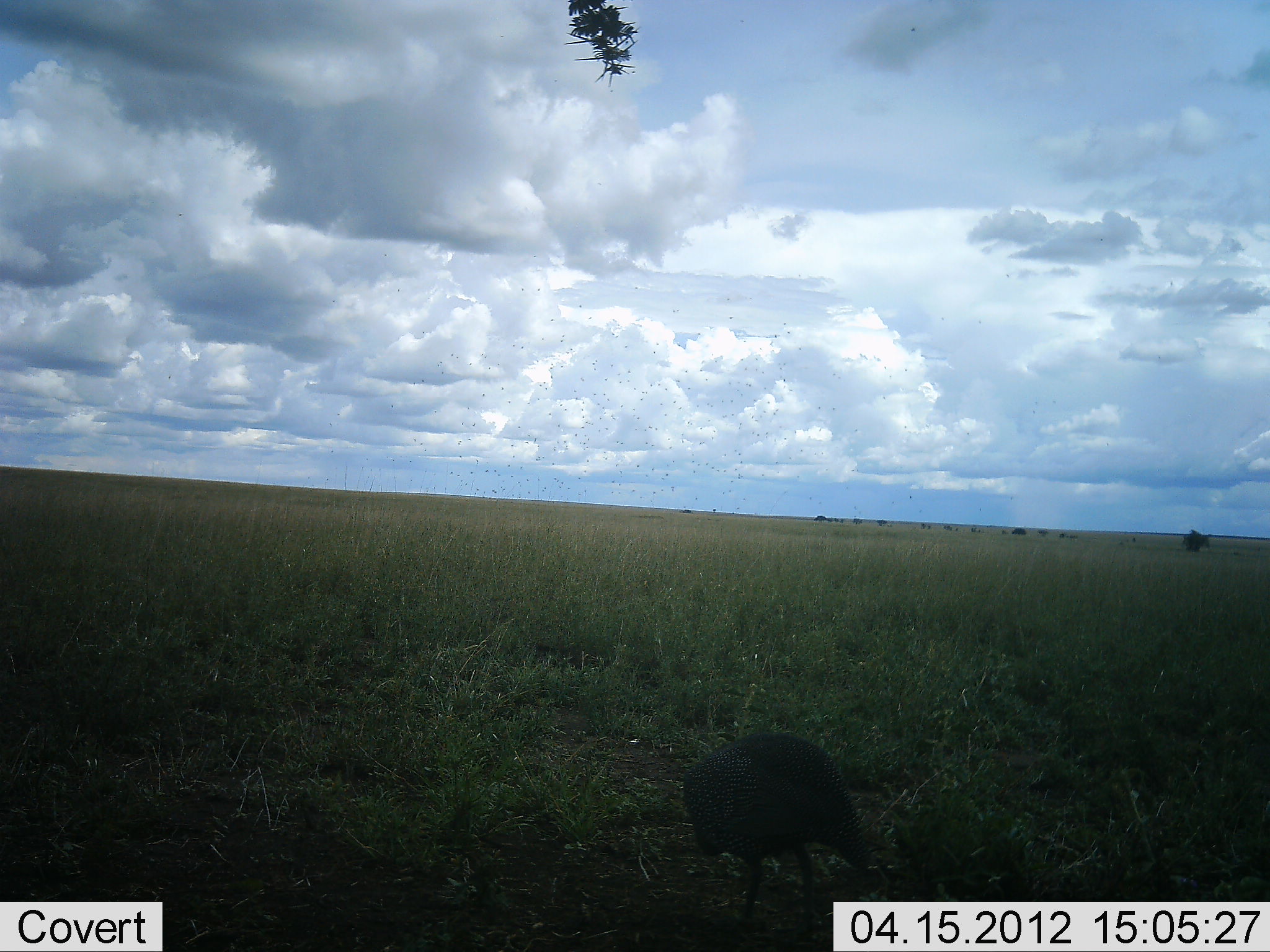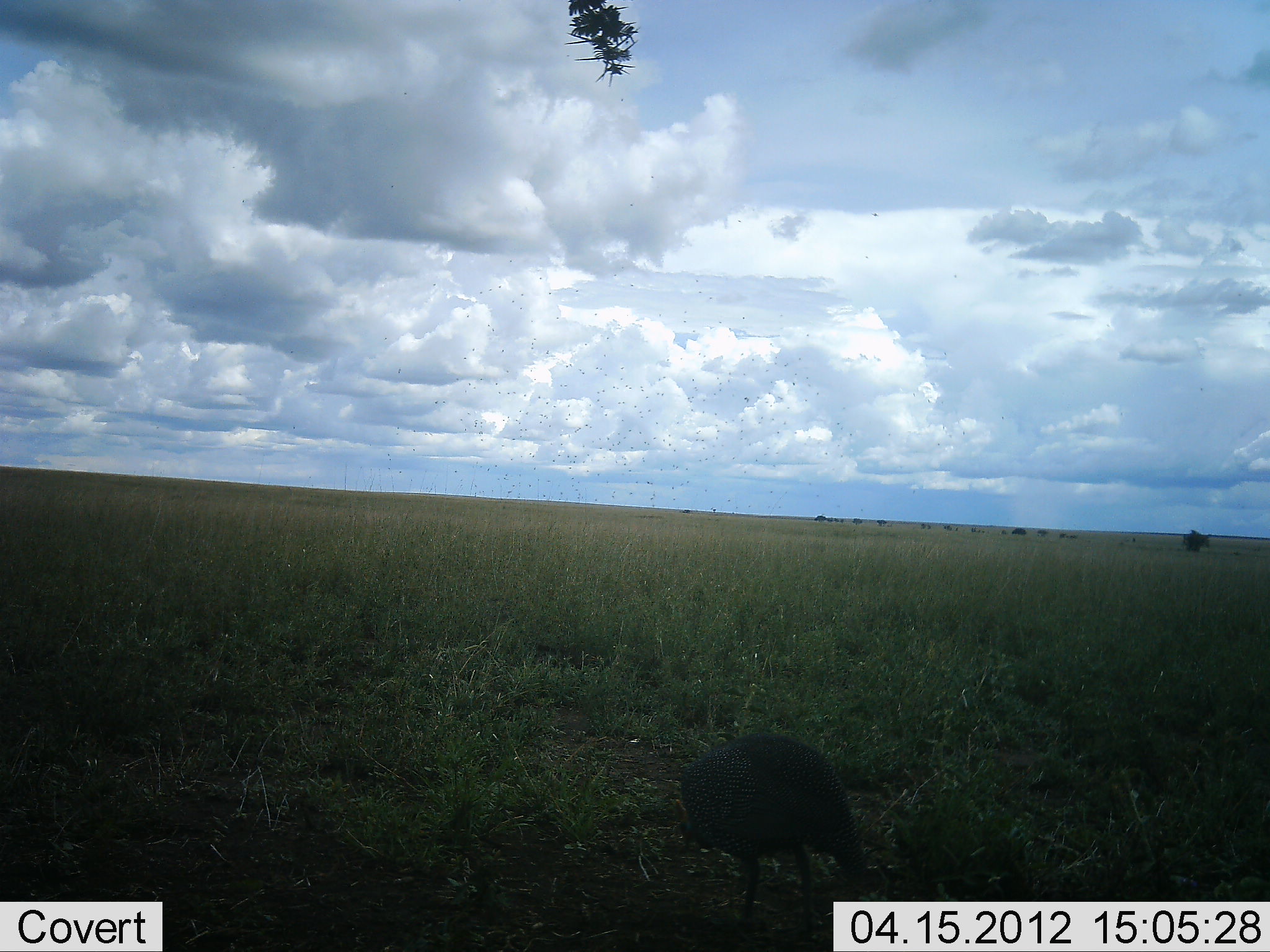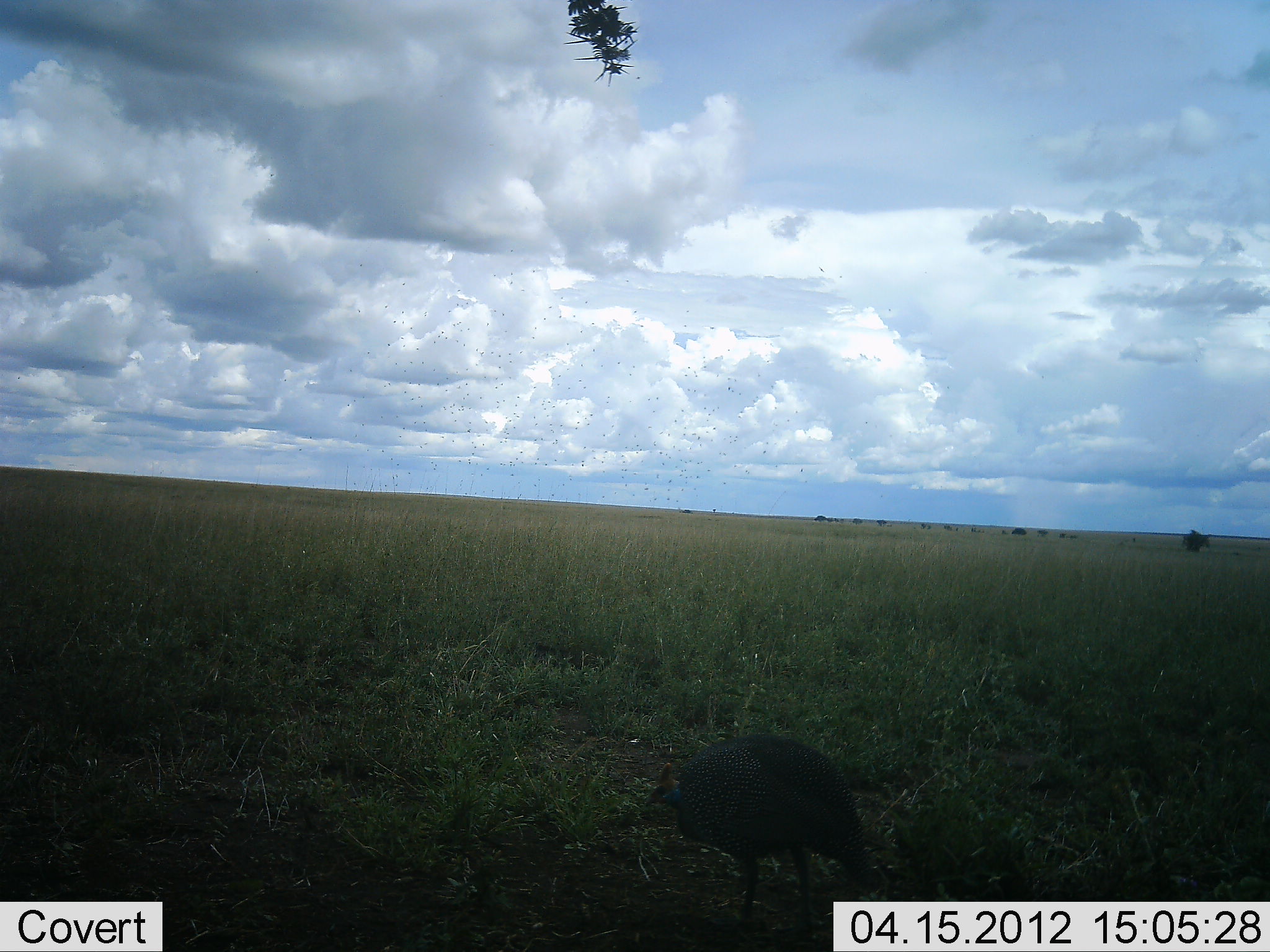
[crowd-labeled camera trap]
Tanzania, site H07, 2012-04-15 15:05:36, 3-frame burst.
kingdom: Animalia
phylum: Chordata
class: Aves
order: Galliformes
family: Numididae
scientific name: Numididae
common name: guinea fowl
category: guineafowl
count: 1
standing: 27%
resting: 0%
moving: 7%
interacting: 0%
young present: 0%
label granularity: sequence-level